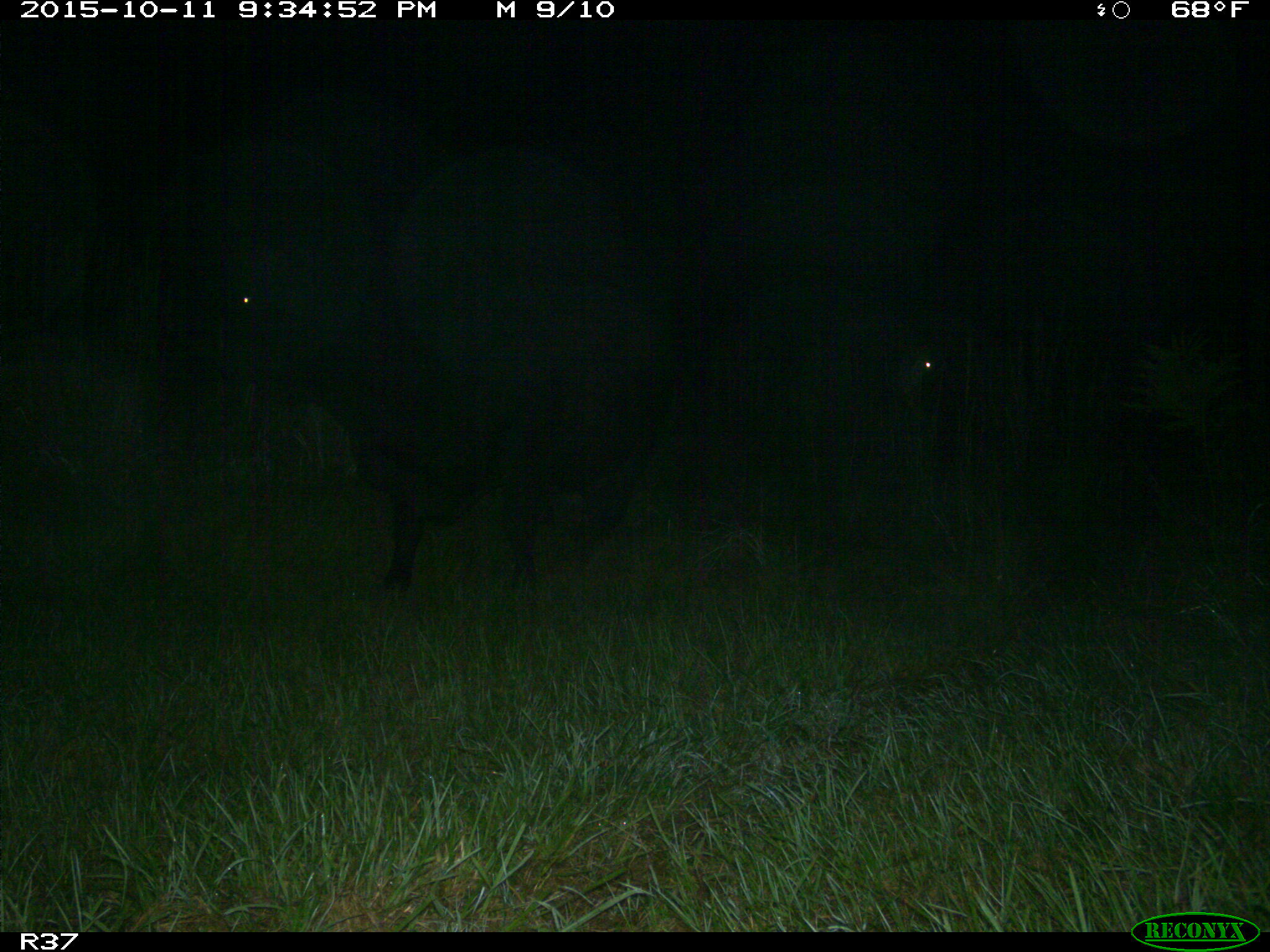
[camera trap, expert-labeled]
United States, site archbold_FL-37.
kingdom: Animalia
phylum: Chordata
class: Mammalia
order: Artiodactyla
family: Suidae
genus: Sus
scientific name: Sus scrofa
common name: wild boar